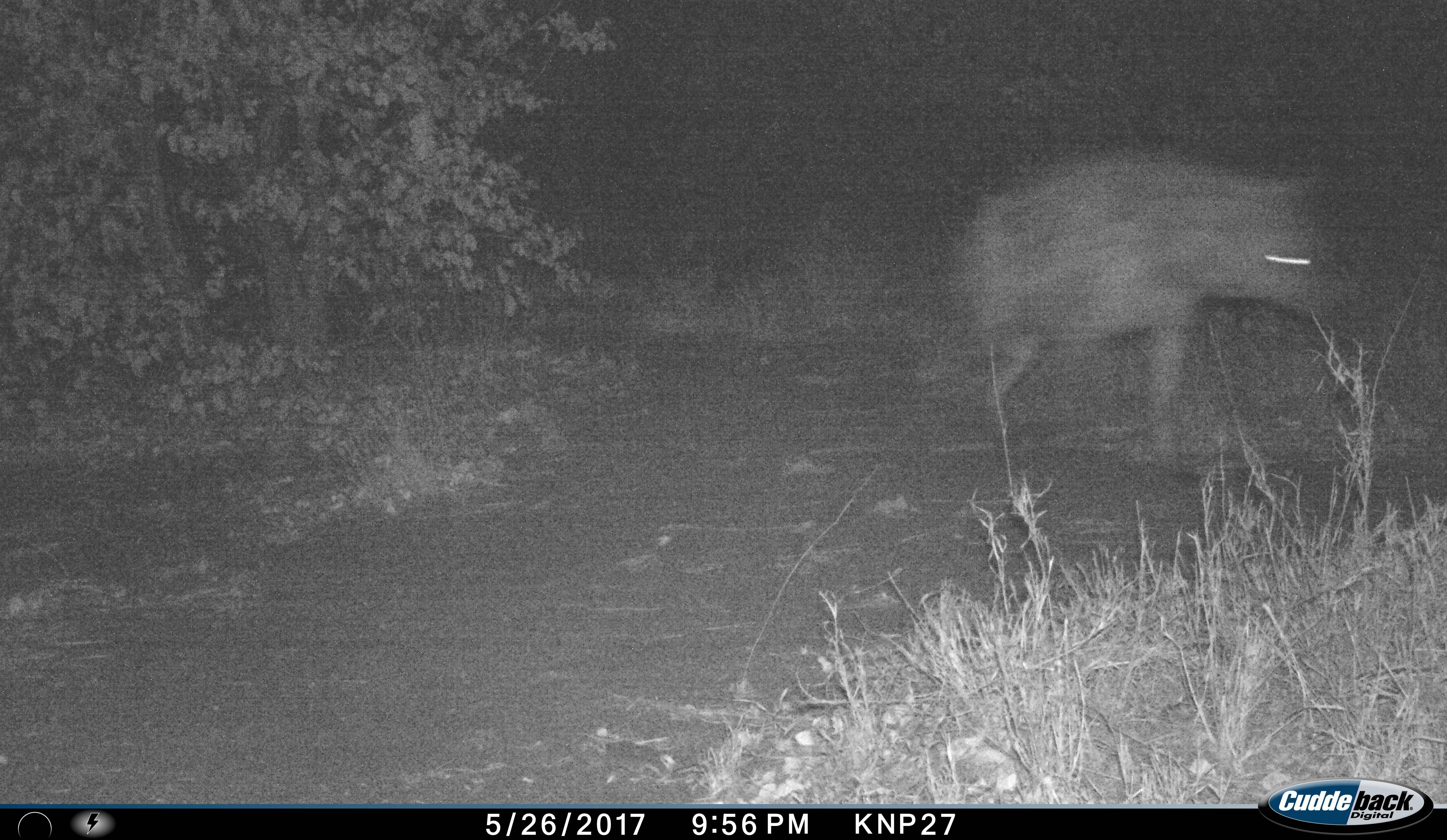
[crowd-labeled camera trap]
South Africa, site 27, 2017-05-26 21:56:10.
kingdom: Animalia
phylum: Chordata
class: Mammalia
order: Carnivora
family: Hyaenidae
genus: Crocuta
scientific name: Crocuta crocuta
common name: spotted hyena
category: hyenaspotted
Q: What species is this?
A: Hyenaspotted (spotted hyena) (Crocuta crocuta).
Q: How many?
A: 1.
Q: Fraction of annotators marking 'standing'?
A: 12%.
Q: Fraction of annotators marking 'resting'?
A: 0%.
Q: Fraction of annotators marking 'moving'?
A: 100%.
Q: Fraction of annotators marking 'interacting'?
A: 0%.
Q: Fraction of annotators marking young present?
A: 0%.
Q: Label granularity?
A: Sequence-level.